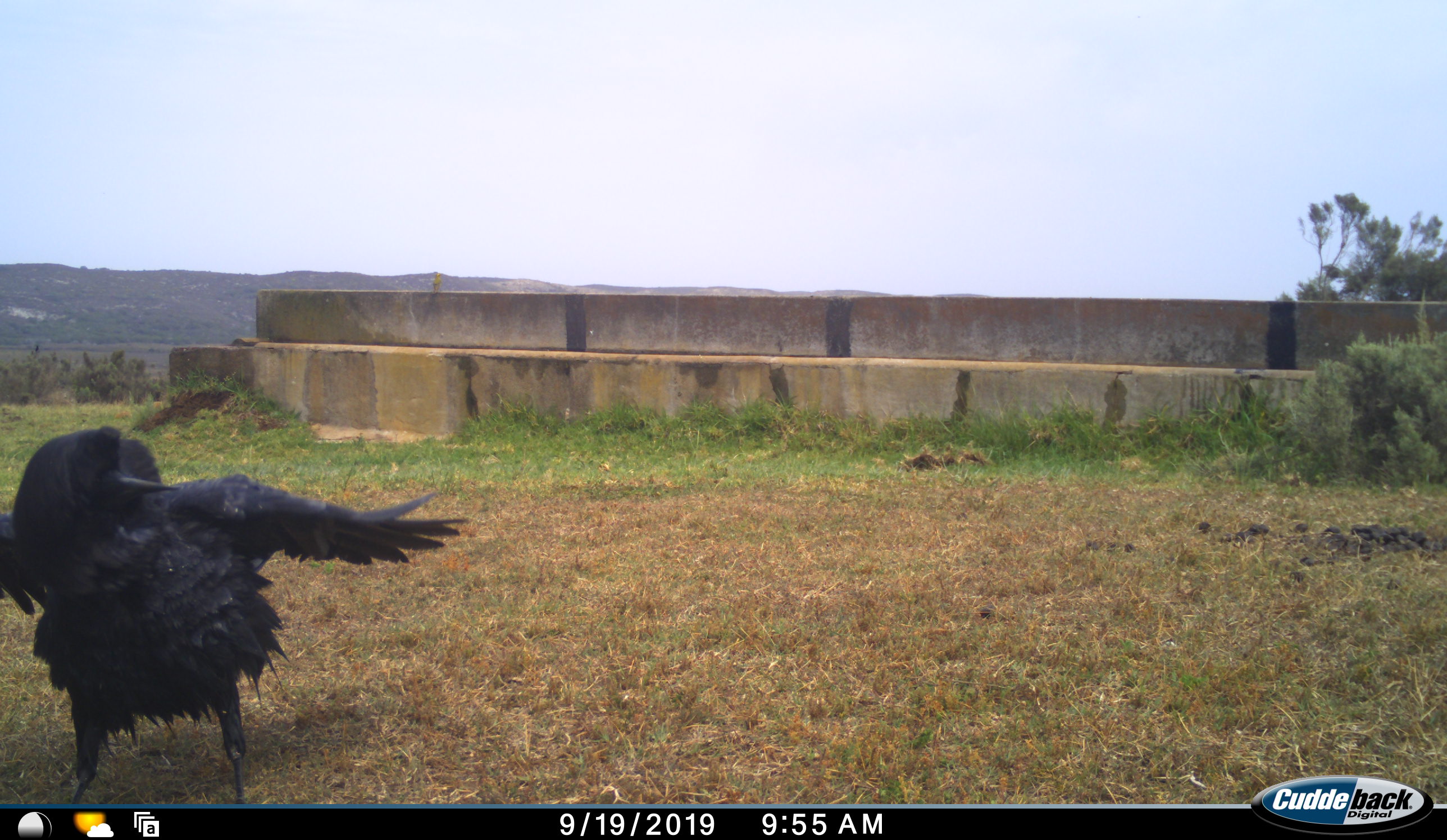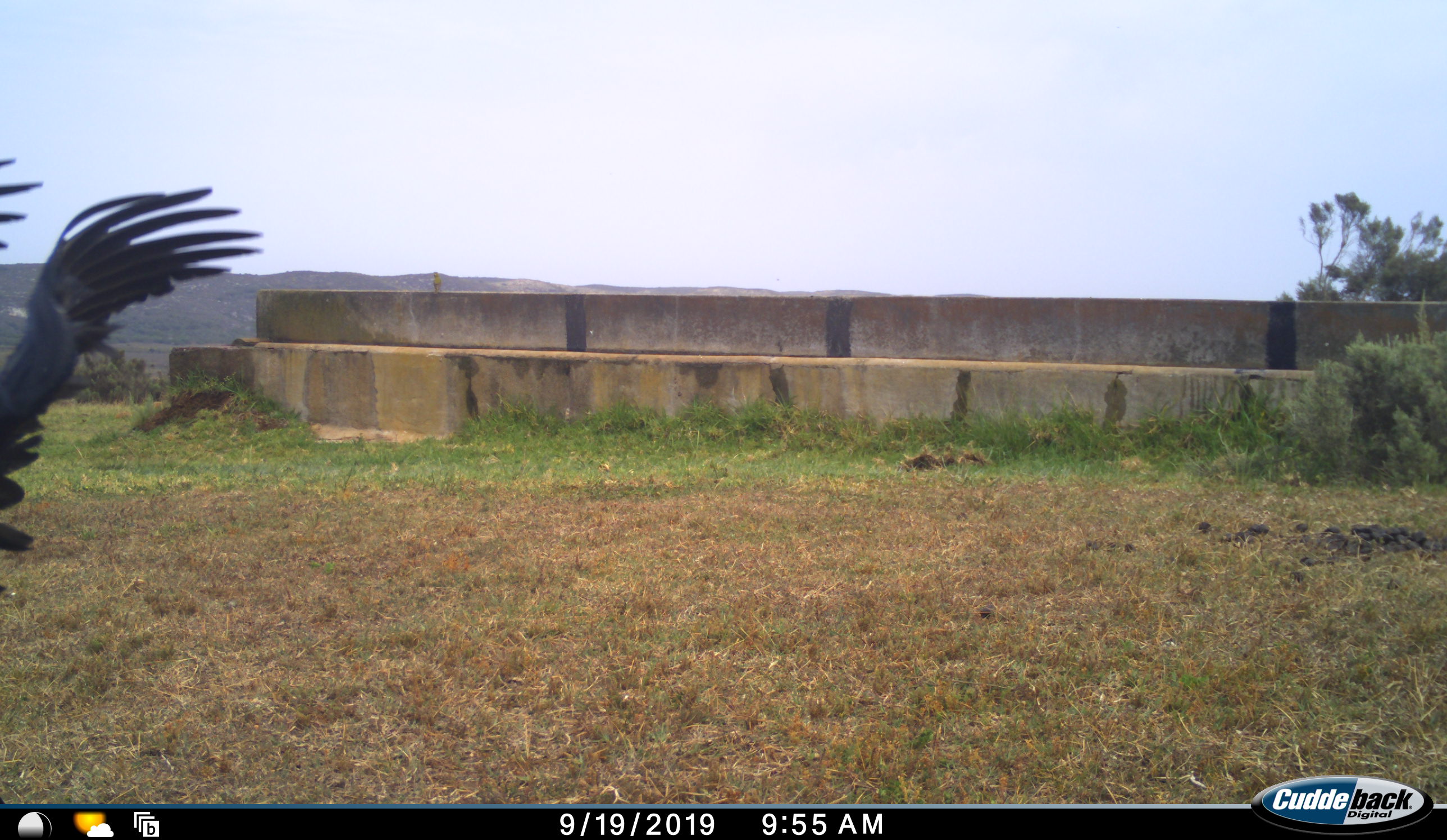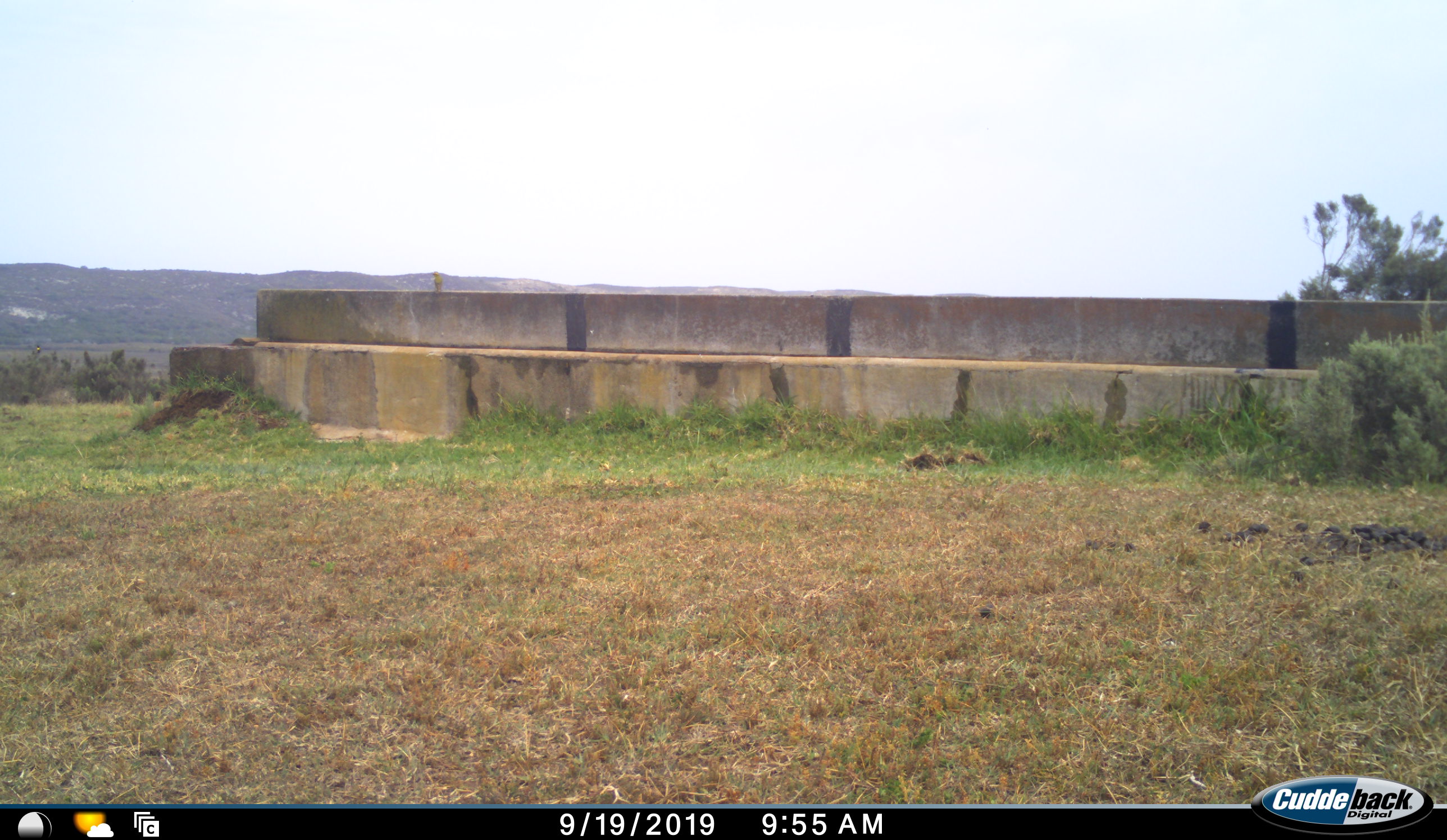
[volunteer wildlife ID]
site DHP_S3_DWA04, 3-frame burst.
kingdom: Animalia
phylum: Chordata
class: Aves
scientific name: Aves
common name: bird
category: birdother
Birdother (bird) (Aves), count 1. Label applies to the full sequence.